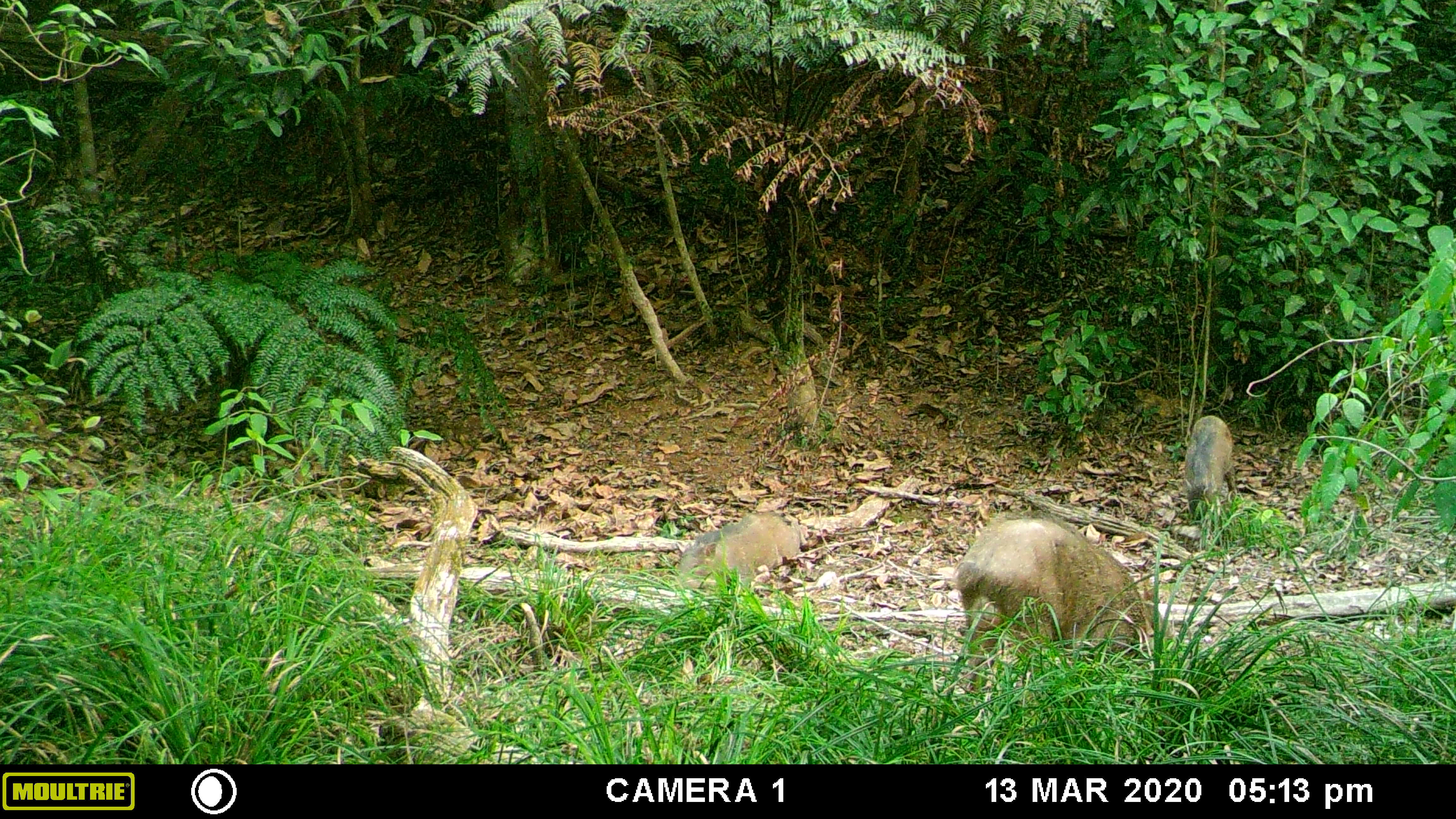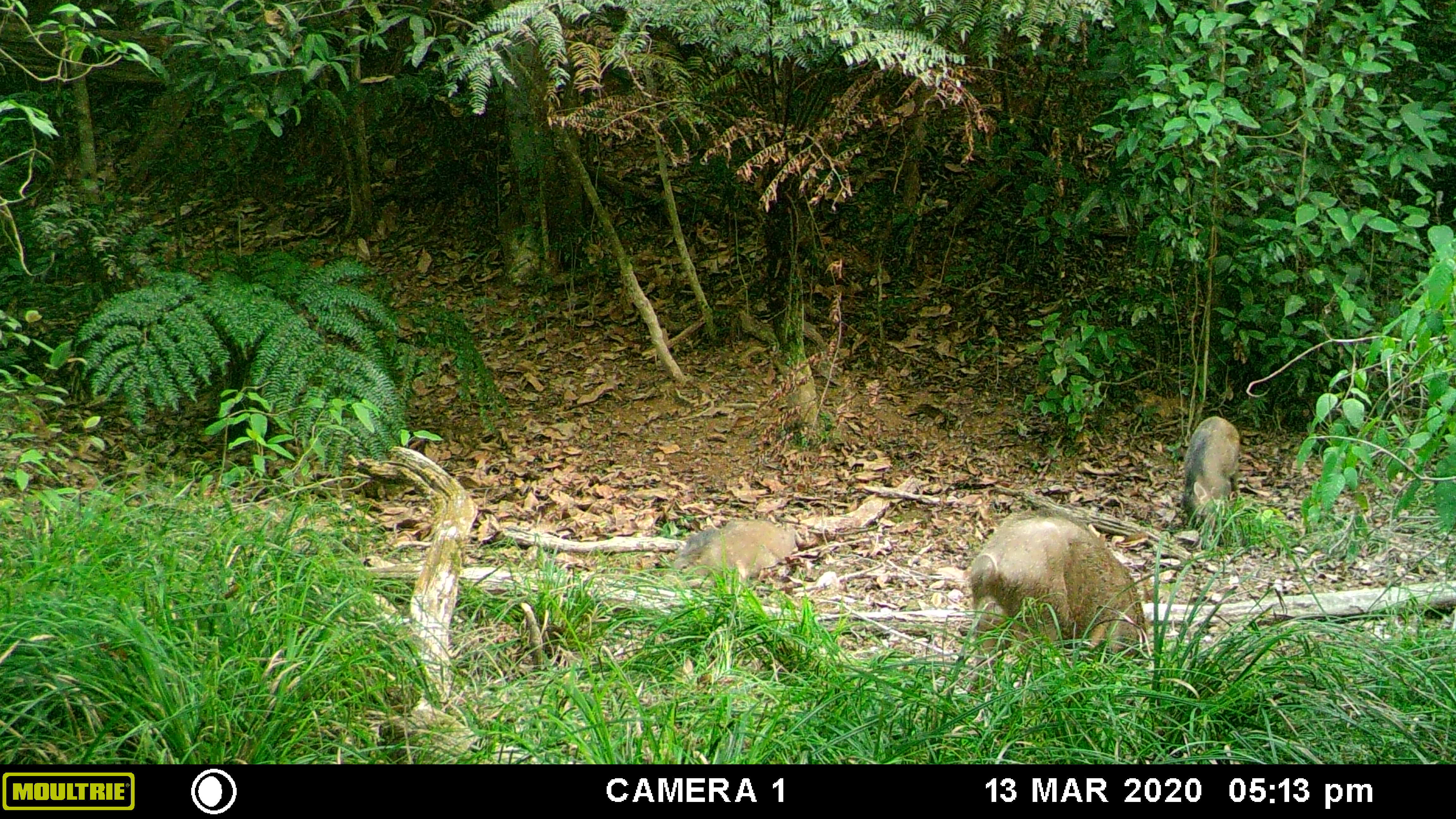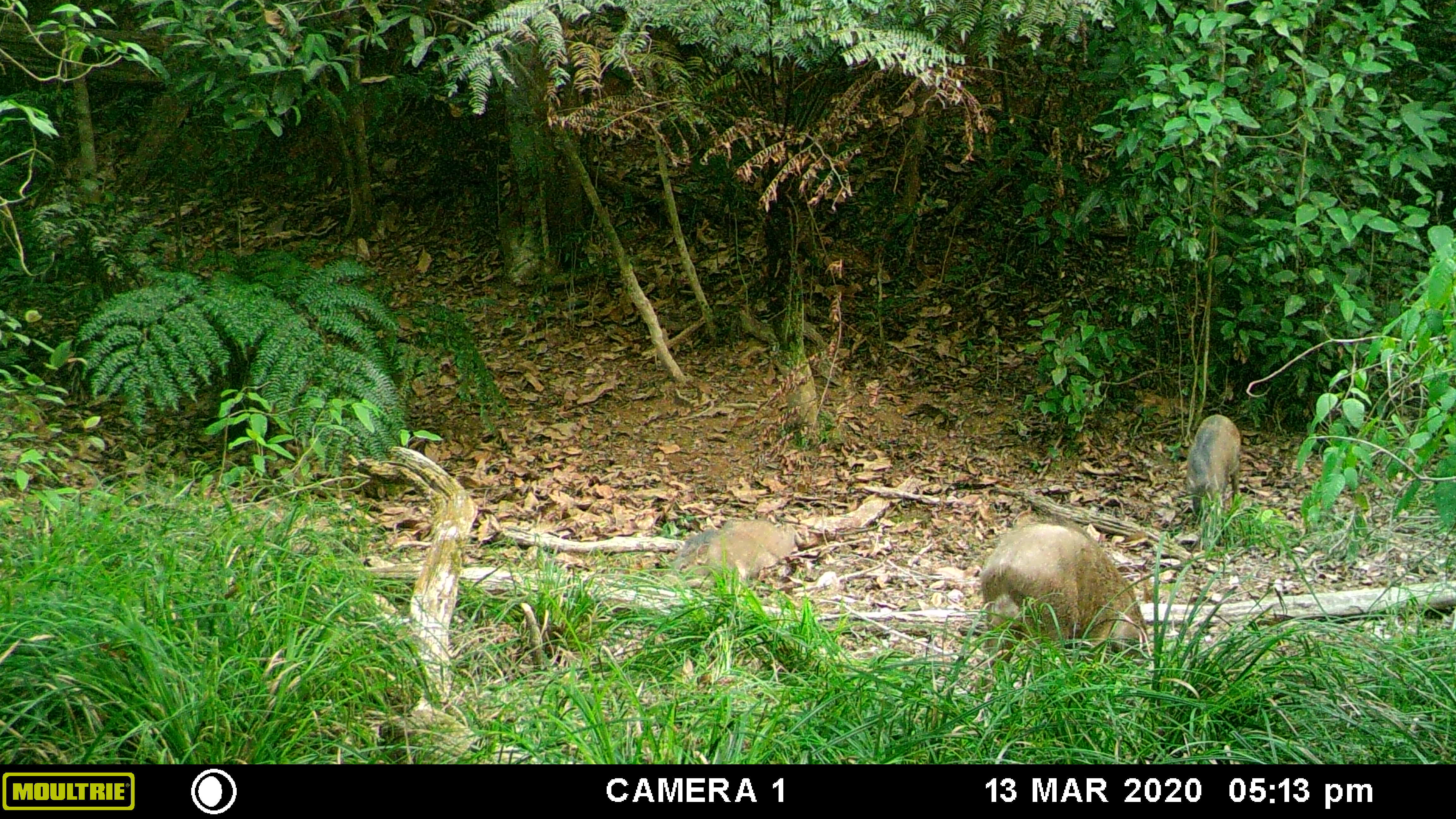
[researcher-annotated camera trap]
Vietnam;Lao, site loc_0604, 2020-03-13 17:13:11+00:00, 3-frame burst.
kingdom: Animalia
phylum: Chordata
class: Mammalia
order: Artiodactyla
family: Suidae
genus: Sus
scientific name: Sus scrofa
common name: eurasian wild pig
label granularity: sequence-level